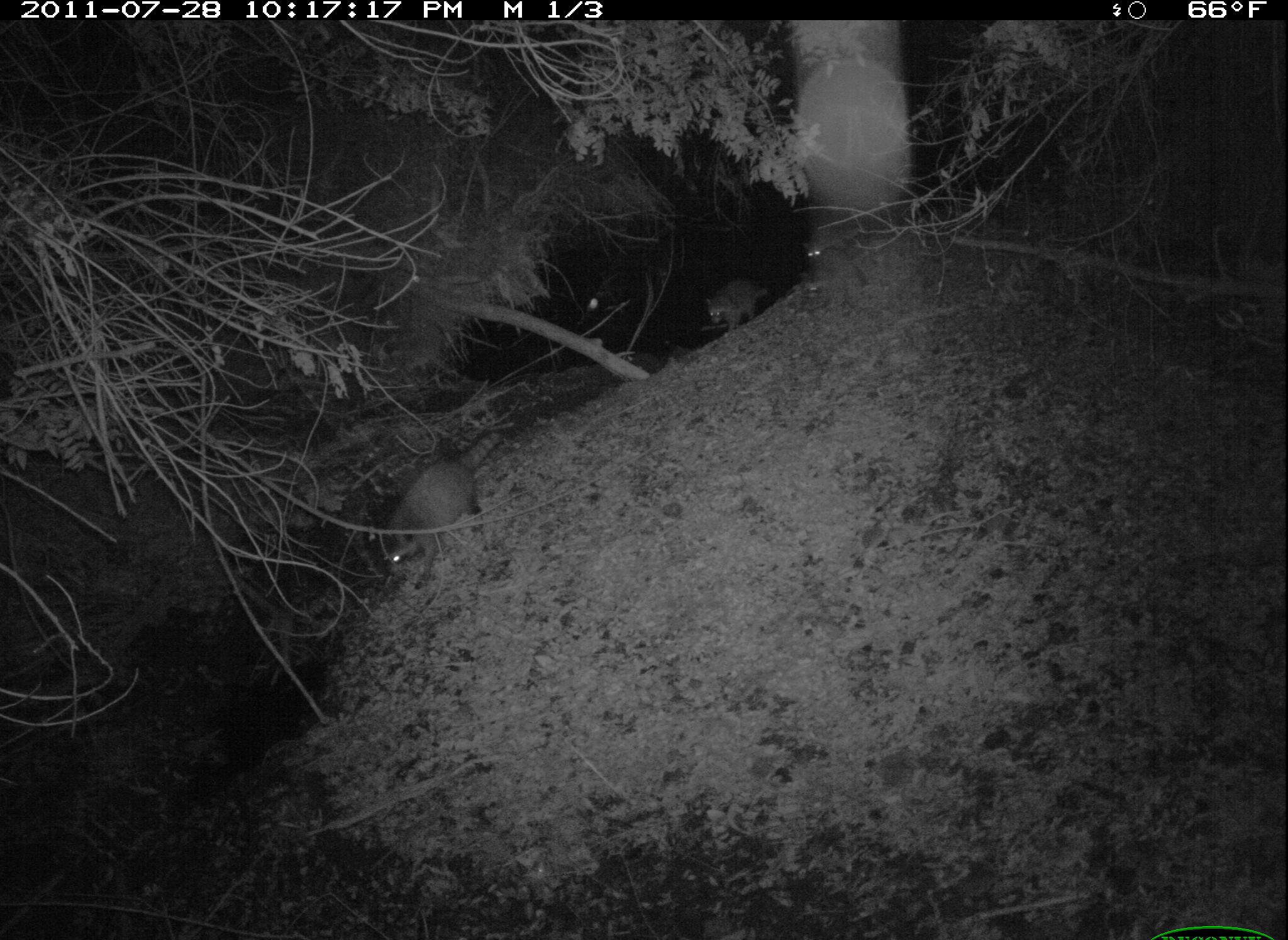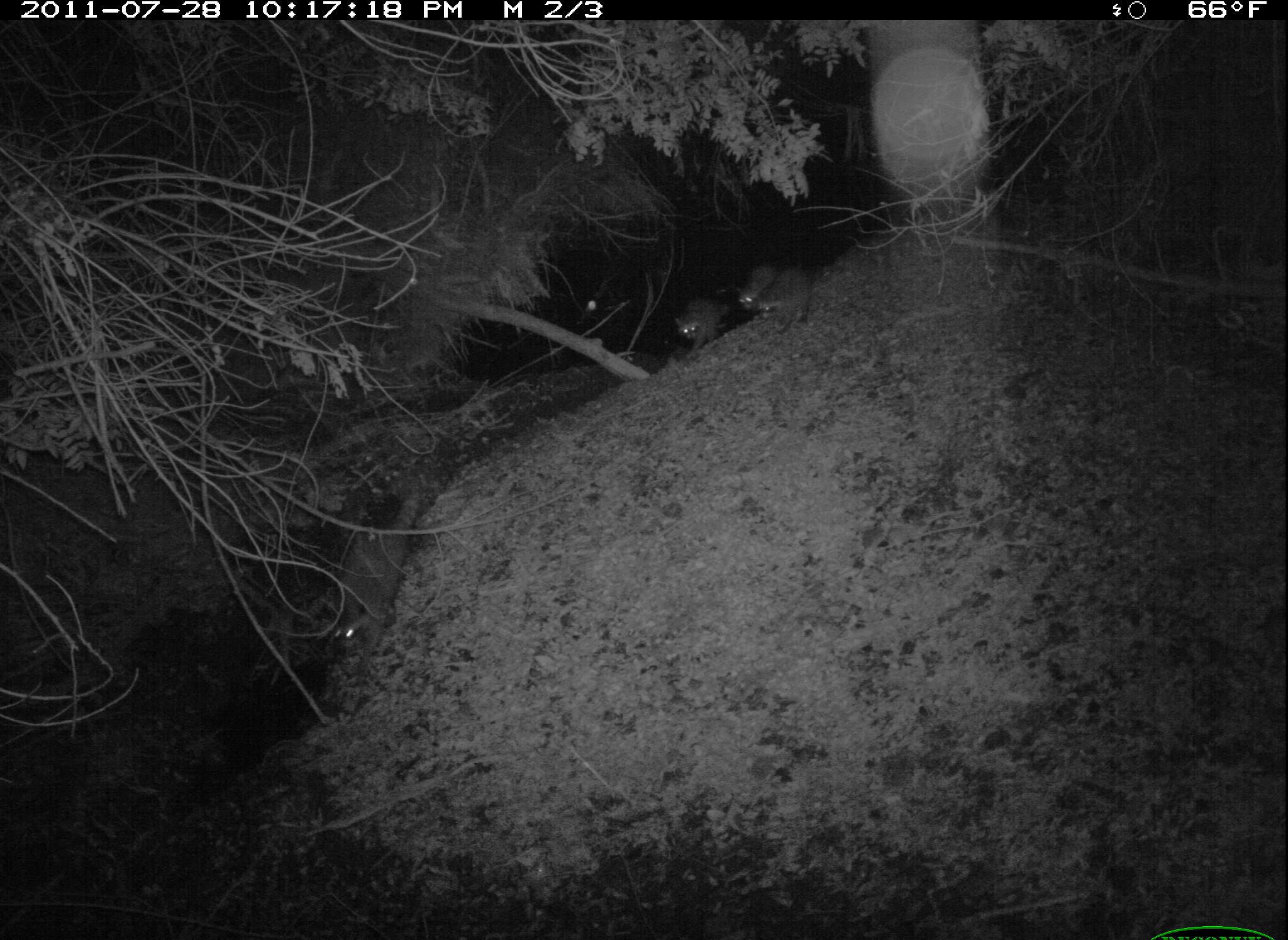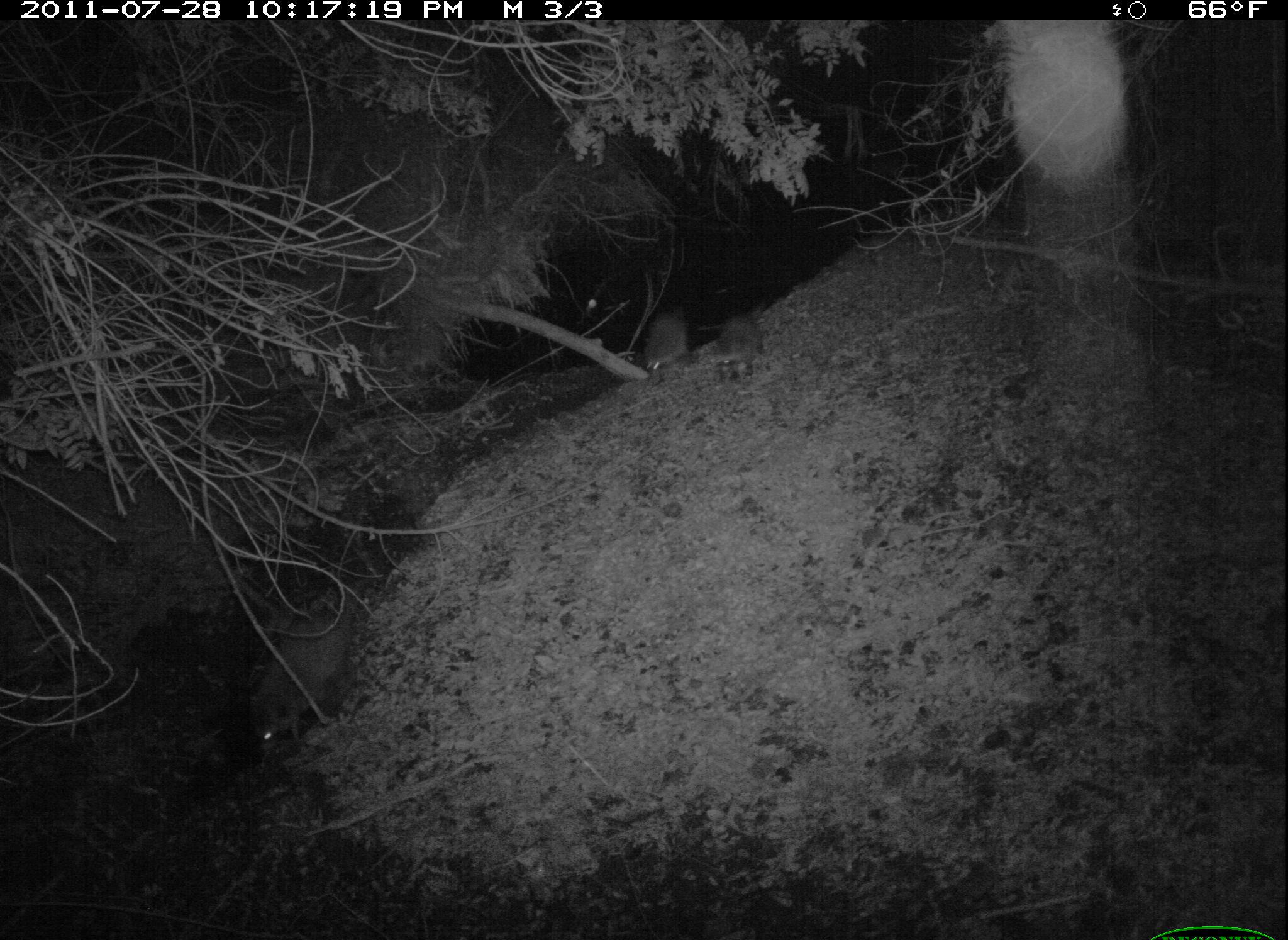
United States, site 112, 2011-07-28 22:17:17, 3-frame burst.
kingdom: Animalia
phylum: Chordata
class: Mammalia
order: Carnivora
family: Procyonidae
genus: Procyon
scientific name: Procyon lotor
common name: raccoon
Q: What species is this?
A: Raccoon (Procyon lotor).